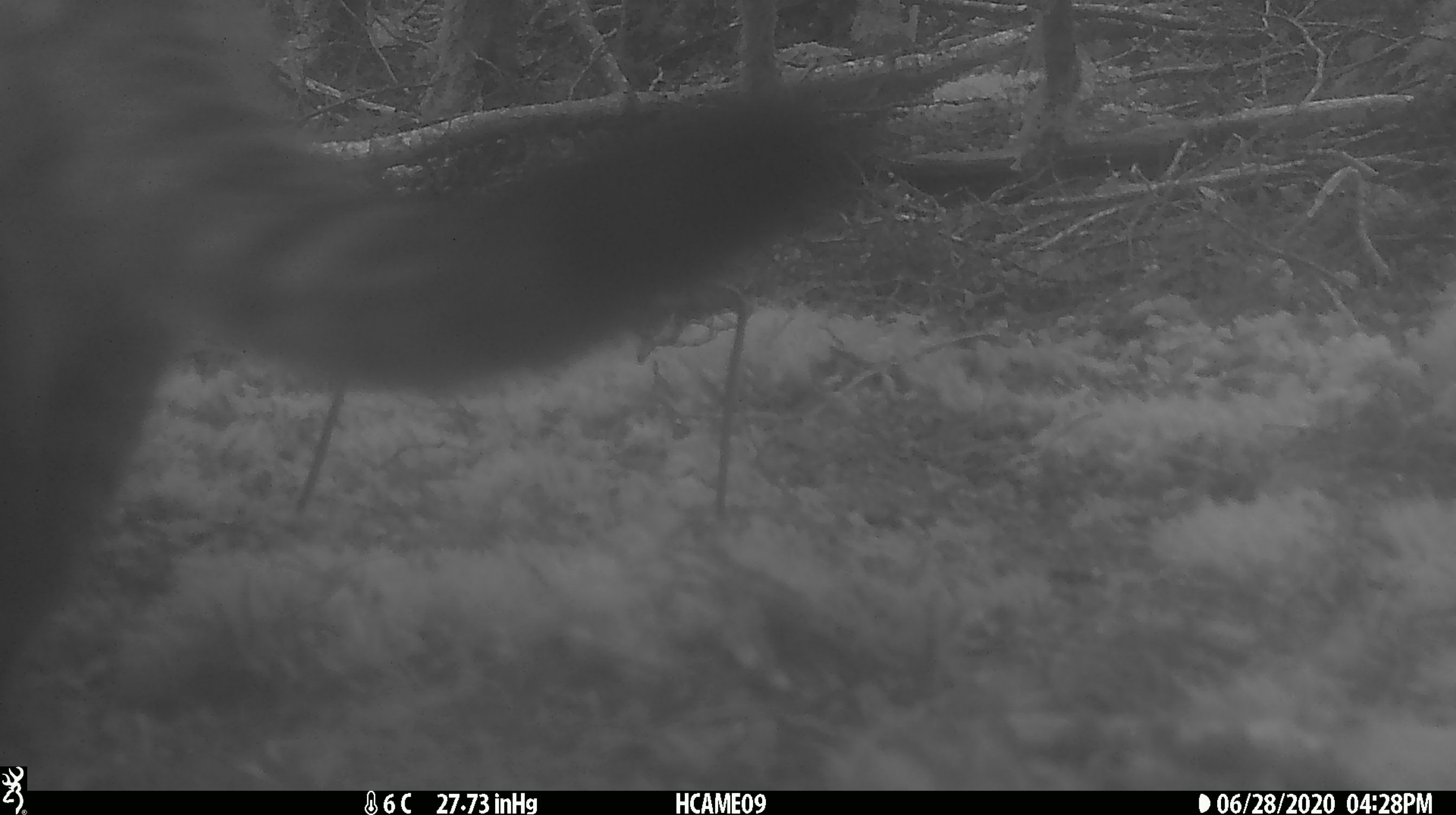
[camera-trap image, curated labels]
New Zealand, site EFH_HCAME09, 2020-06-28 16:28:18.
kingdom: Animalia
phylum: Chordata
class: Mammalia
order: Carnivora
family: Felidae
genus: Felis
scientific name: Felis catus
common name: domestic cat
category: cat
Cat (domestic cat) (Felis catus).